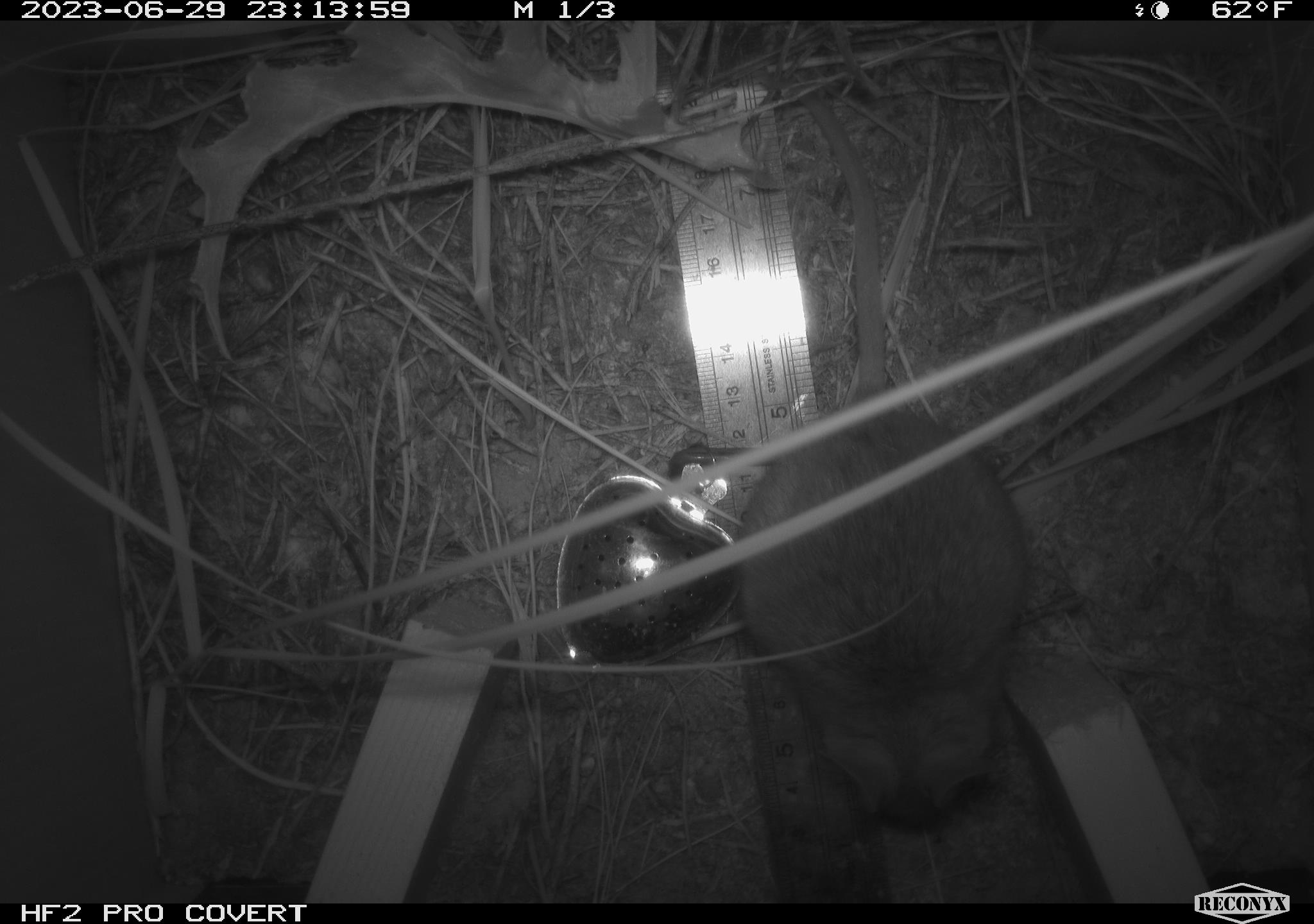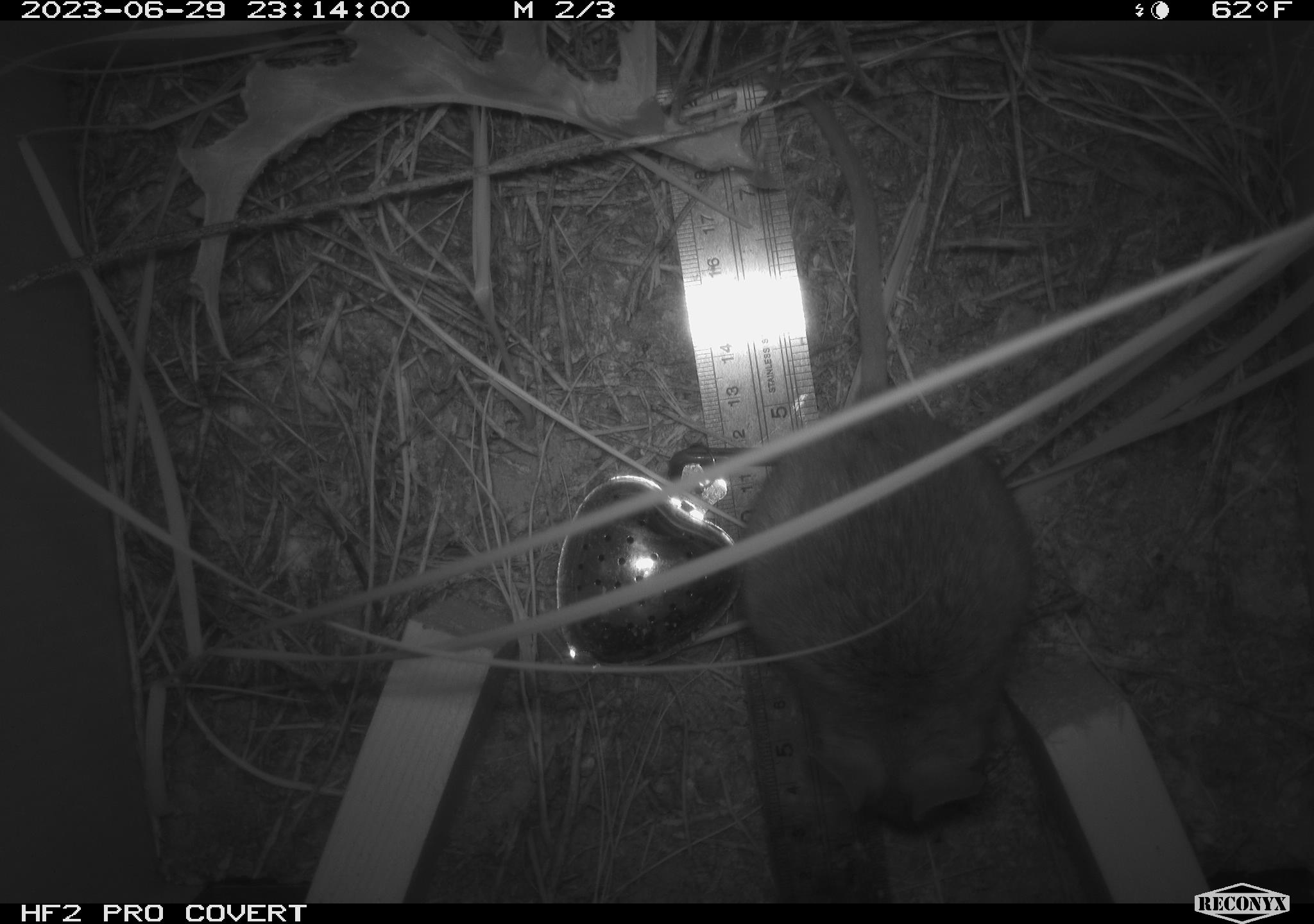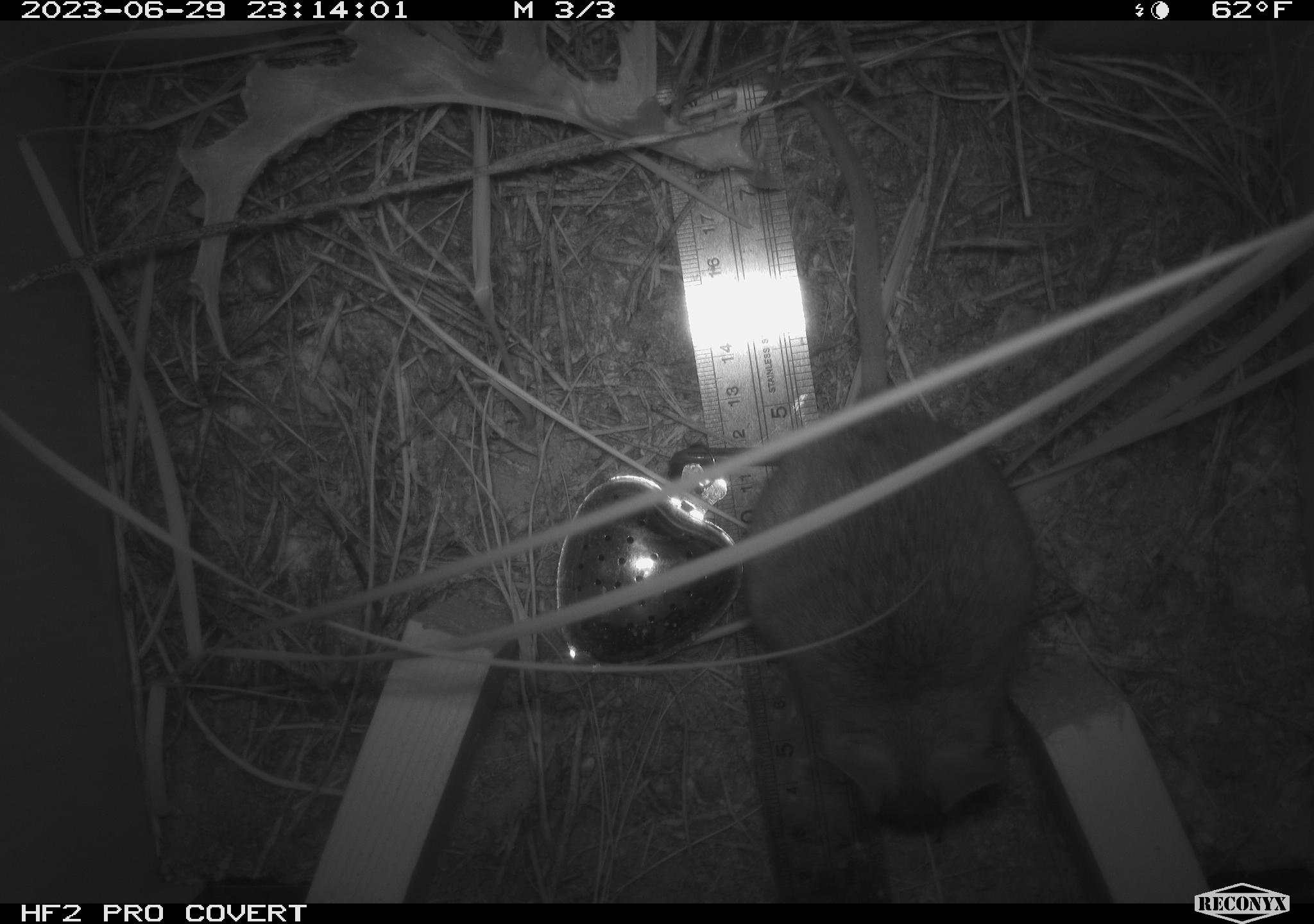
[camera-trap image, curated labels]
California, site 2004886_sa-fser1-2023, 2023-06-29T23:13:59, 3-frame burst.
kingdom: Animalia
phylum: Chordata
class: Mammalia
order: Rodentia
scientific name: Rodentia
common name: mouse species